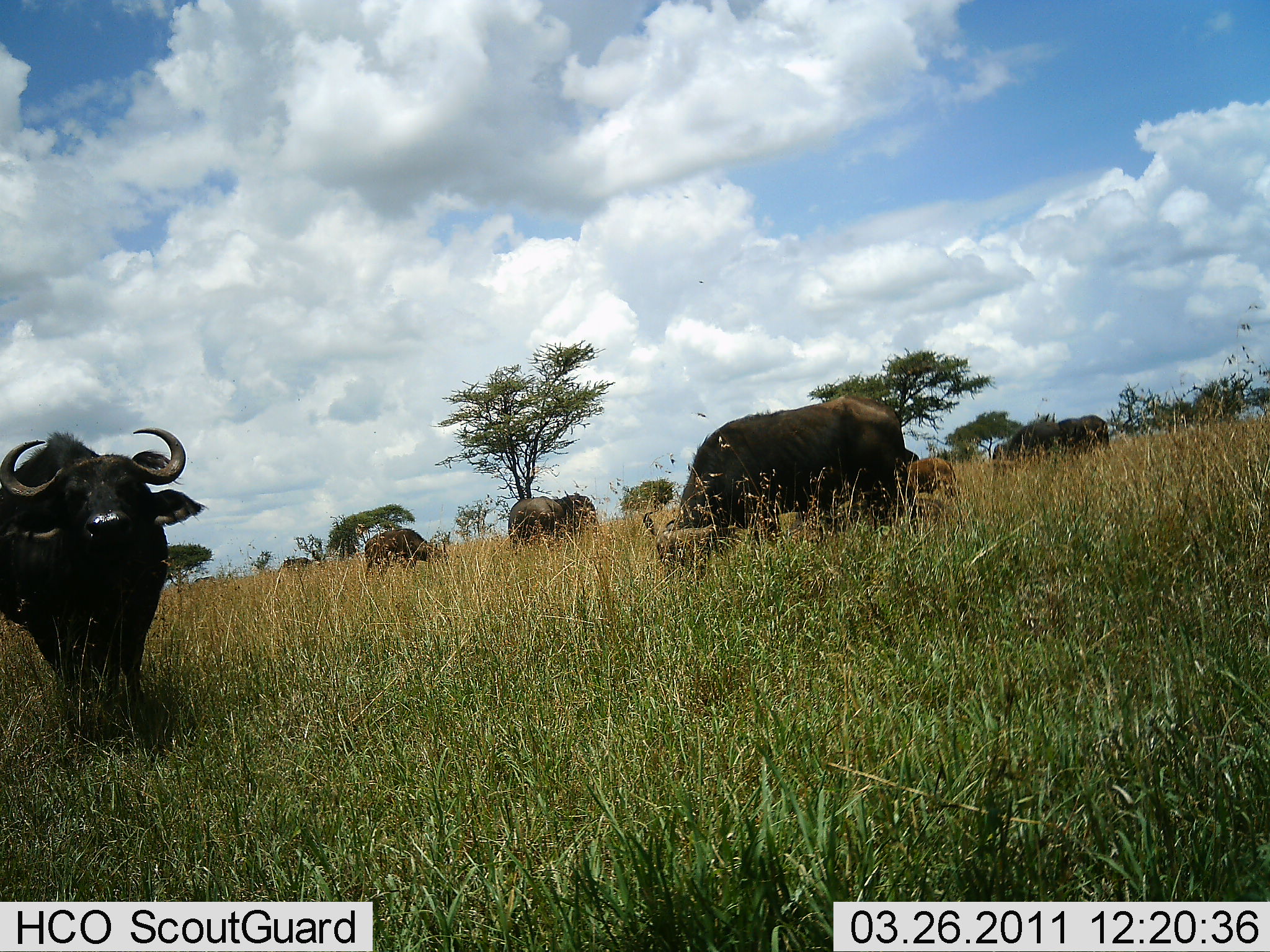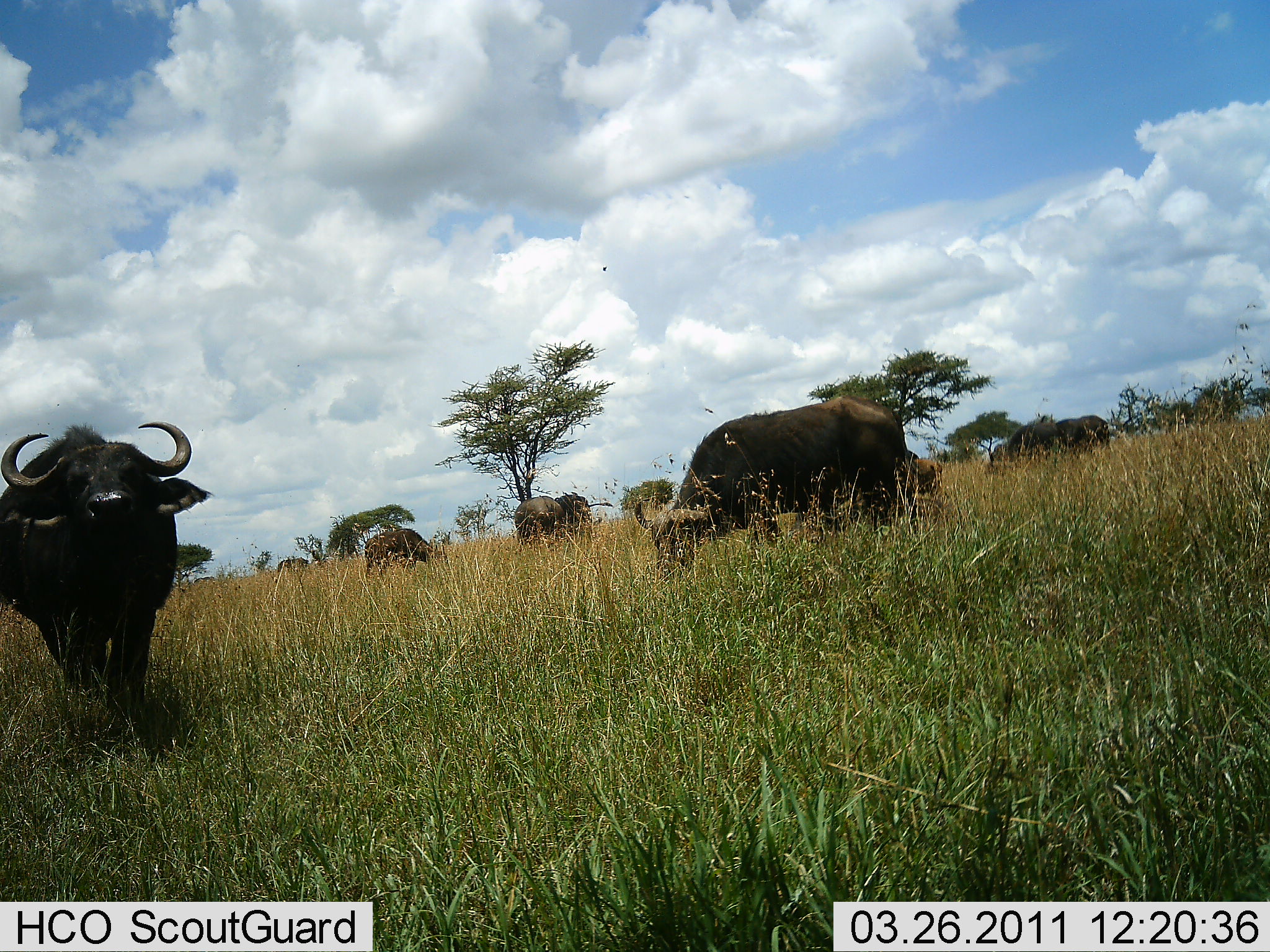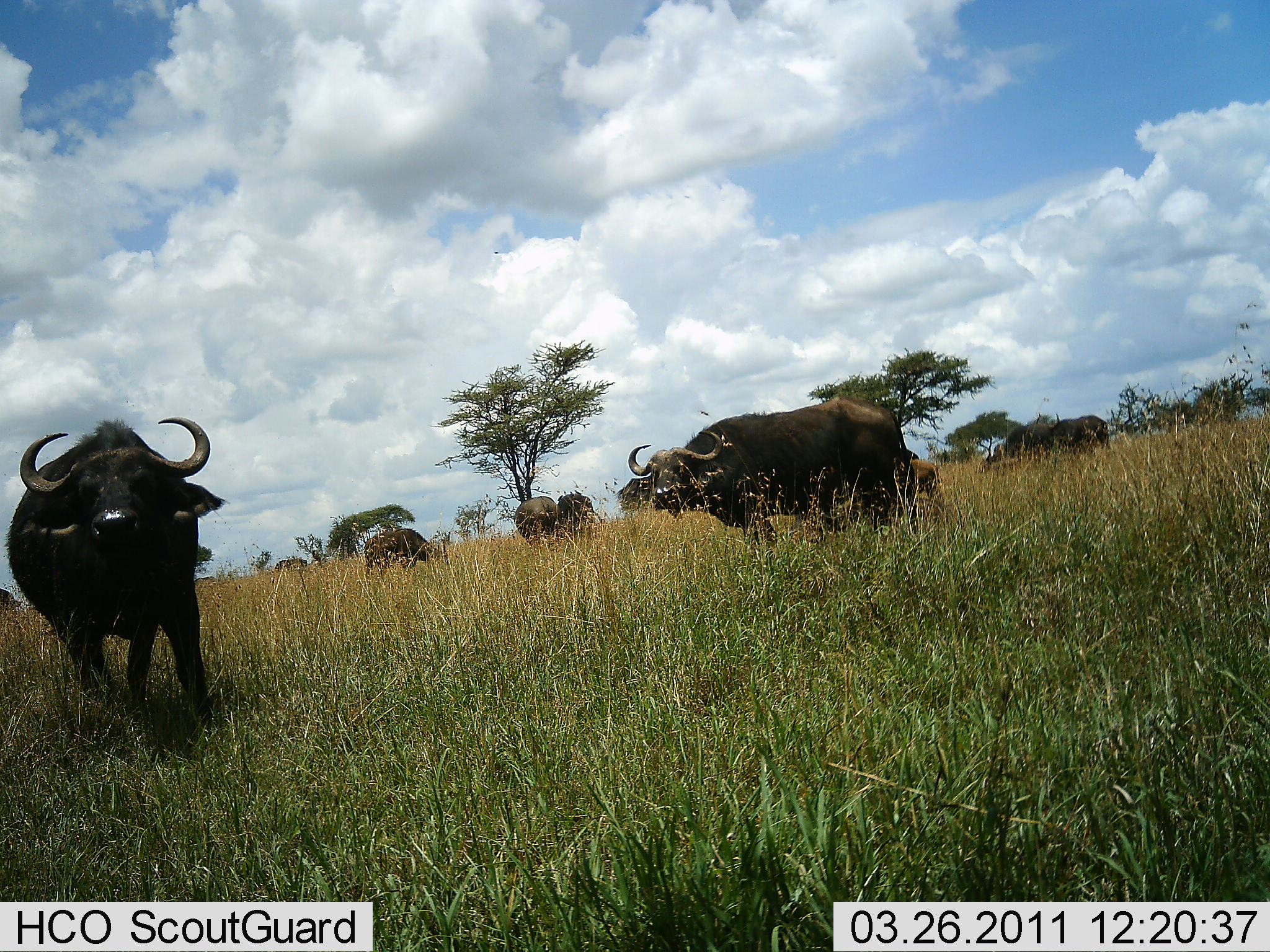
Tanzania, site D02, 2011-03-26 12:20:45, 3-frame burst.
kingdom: Animalia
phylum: Chordata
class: Mammalia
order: Artiodactyla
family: Bovidae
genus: Syncerus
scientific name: Syncerus caffer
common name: cape buffalo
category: buffalo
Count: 7.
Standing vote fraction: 70%.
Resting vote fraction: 0%.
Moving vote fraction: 70%.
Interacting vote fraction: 0%.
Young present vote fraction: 10%.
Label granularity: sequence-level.